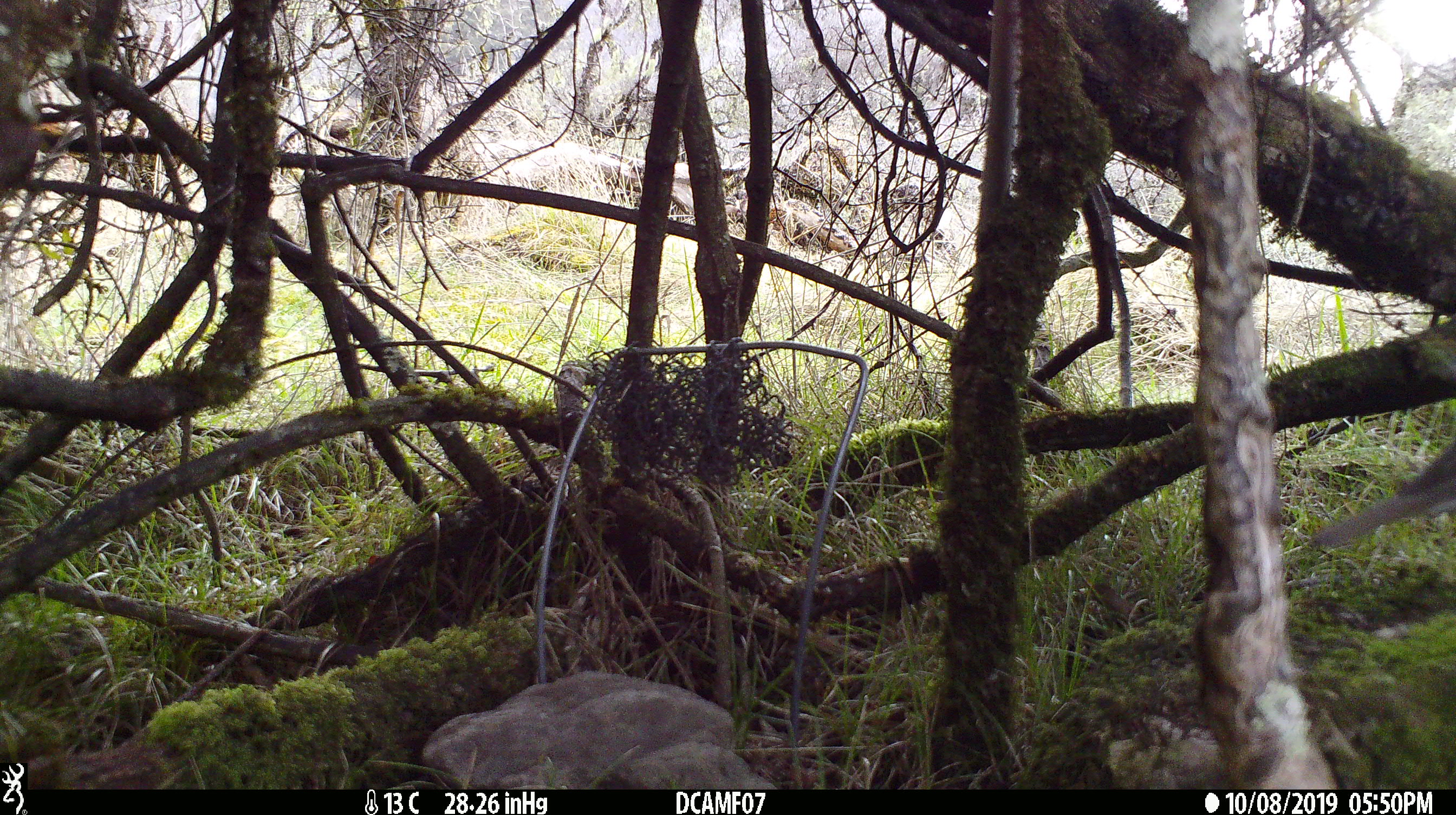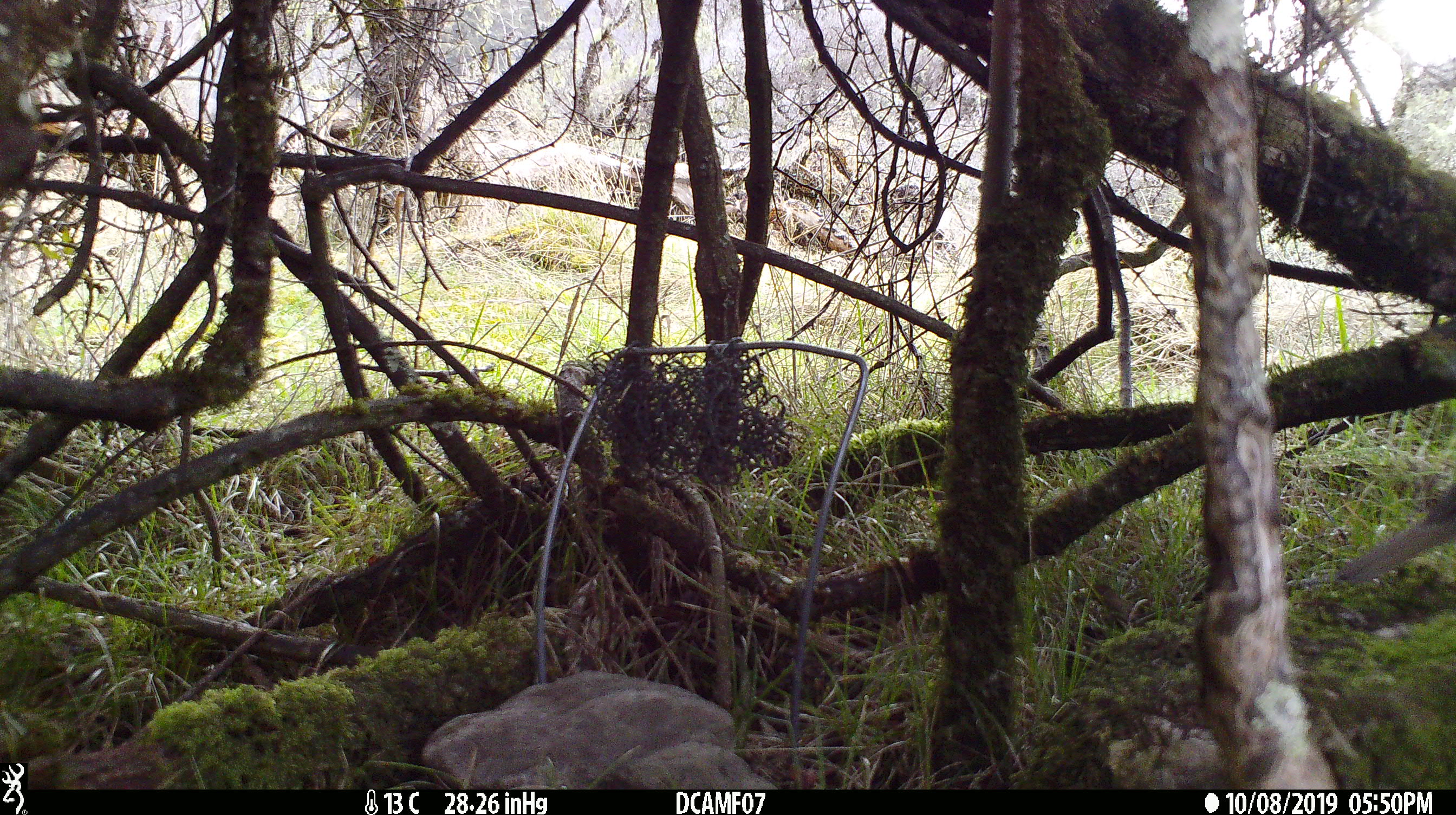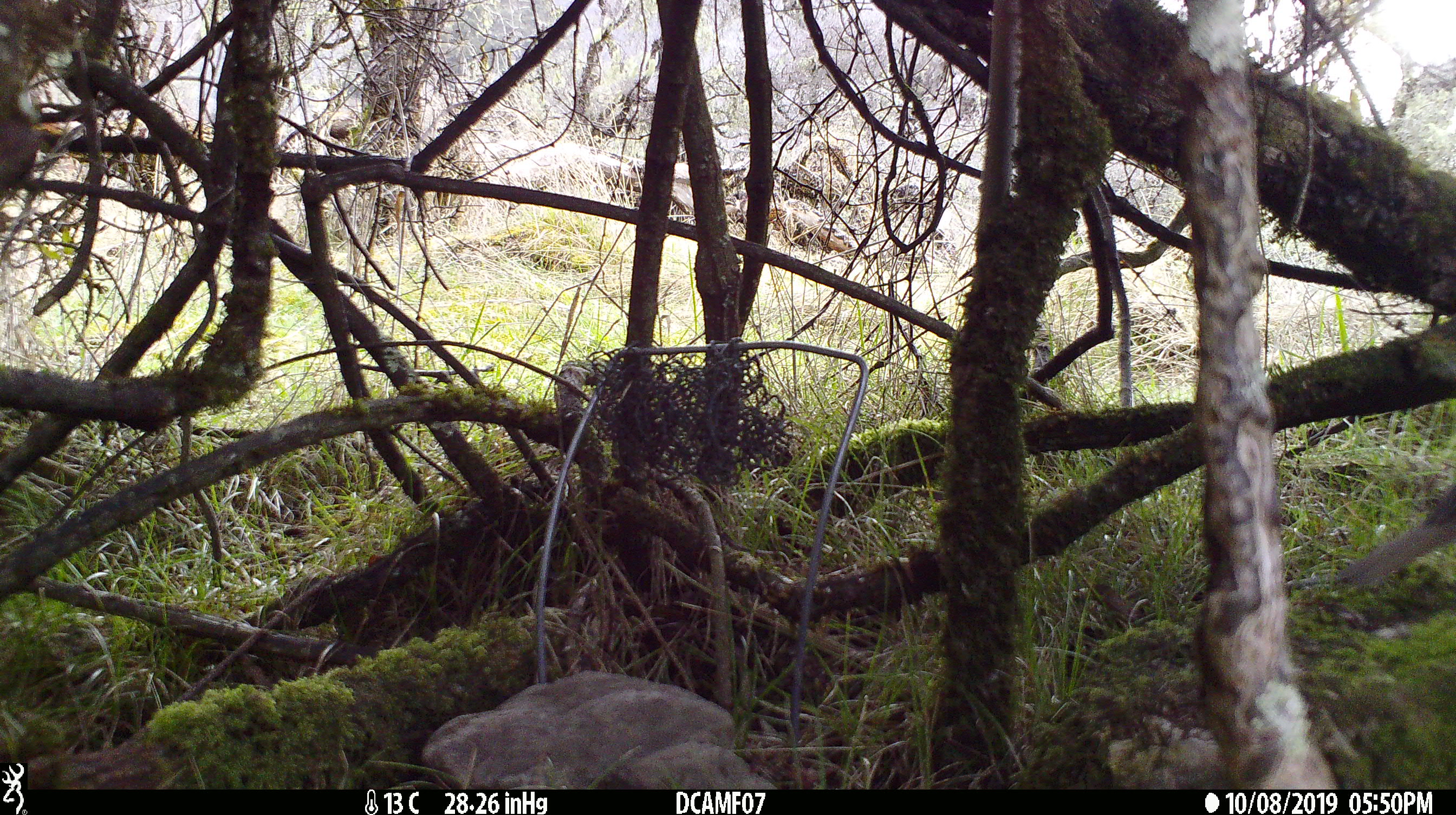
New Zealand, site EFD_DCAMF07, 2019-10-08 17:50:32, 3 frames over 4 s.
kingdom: Animalia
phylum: Chordata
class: Aves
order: Passeriformes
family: Turdidae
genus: Turdus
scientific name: Turdus philomelos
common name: song thrush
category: thrush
Thrush (song thrush) (Turdus philomelos).